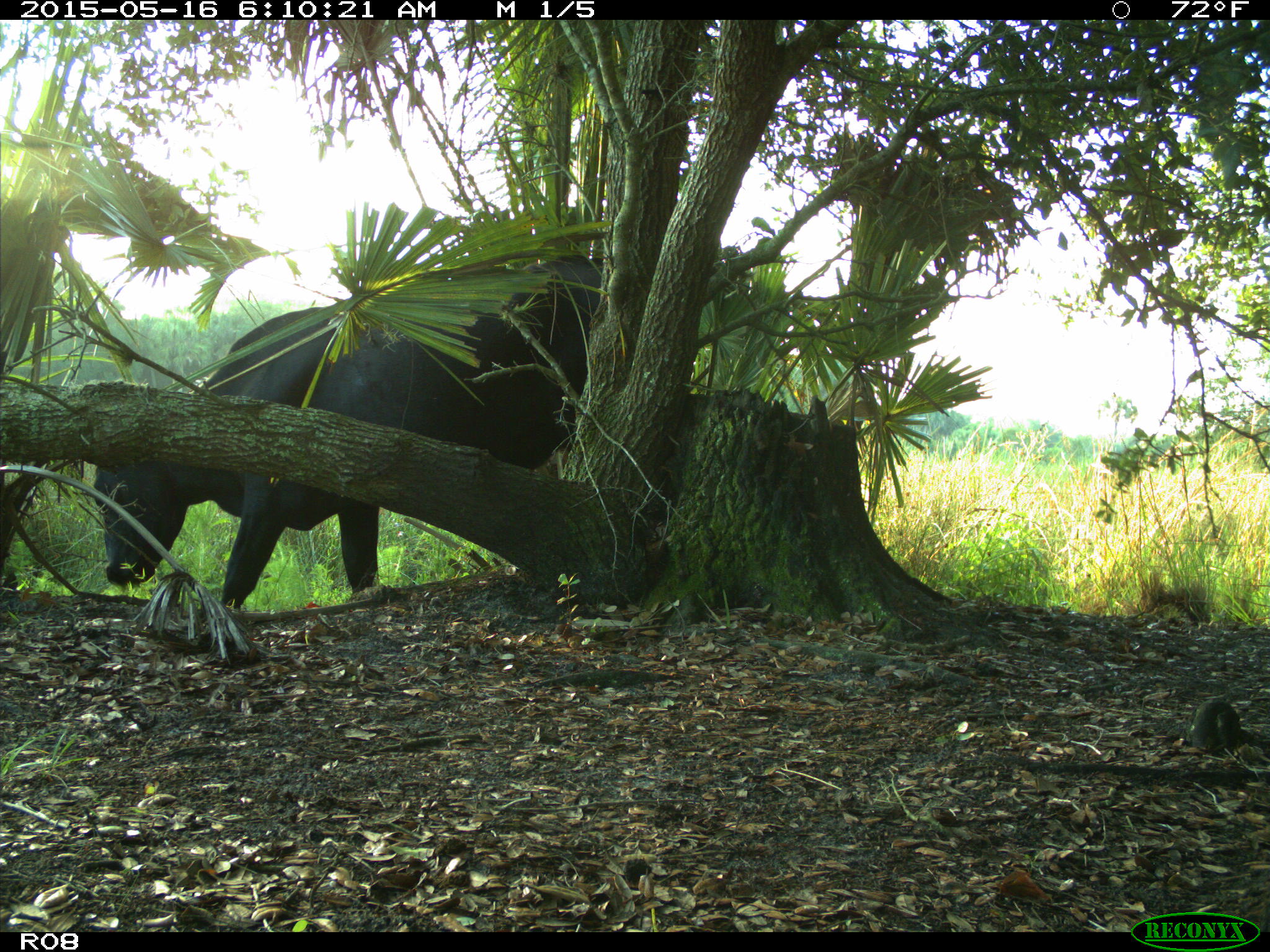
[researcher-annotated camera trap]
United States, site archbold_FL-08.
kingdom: Animalia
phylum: Chordata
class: Mammalia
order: Artiodactyla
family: Bovidae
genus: Bos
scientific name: Bos taurus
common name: domestic cow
Bos taurus (domestic cow).